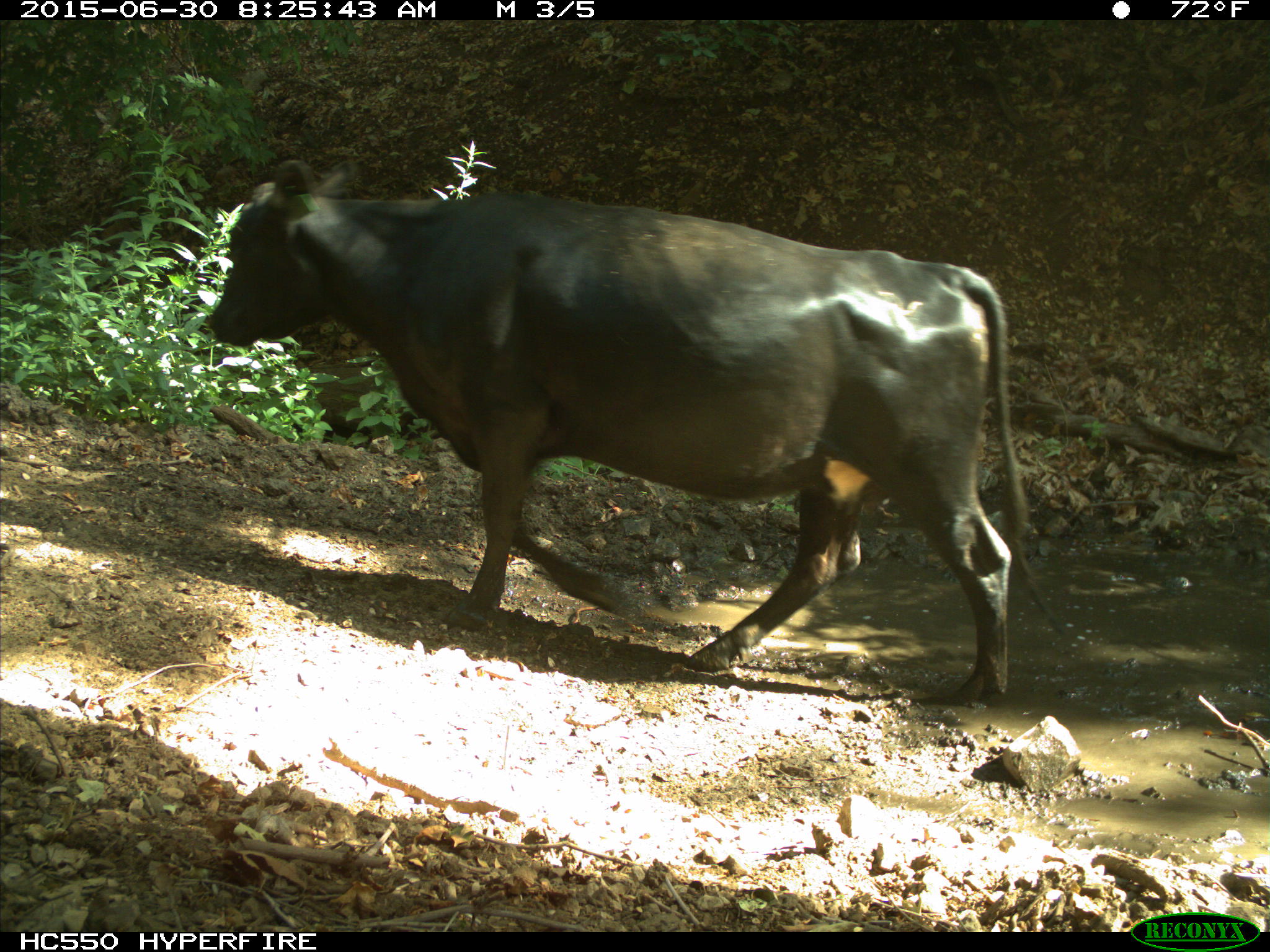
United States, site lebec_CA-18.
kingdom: Animalia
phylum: Chordata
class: Mammalia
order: Artiodactyla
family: Bovidae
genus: Bos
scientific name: Bos taurus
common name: domestic cow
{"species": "Bos taurus (domestic cow)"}